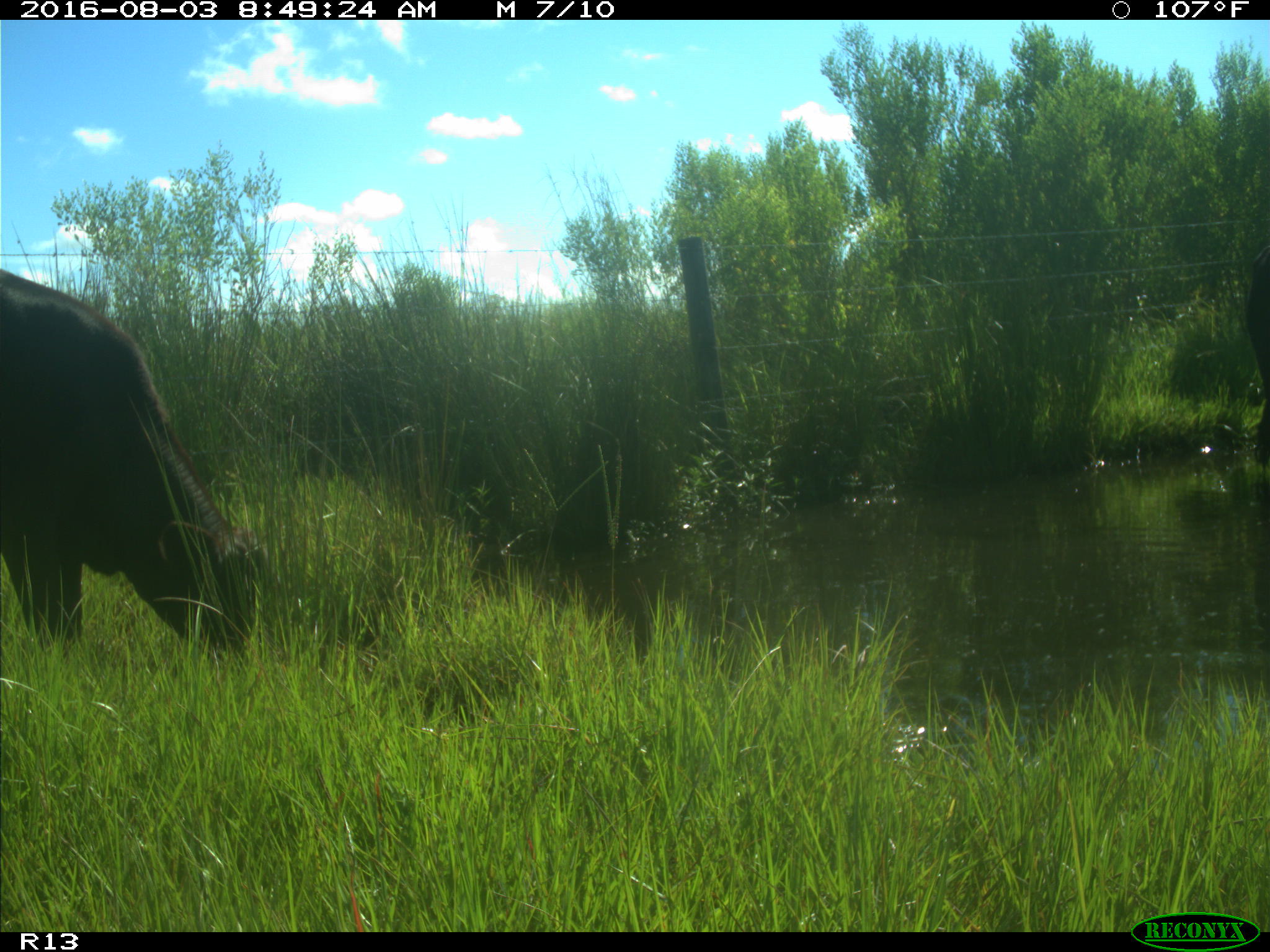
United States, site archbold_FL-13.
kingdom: Animalia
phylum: Chordata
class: Mammalia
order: Artiodactyla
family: Bovidae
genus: Bos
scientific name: Bos taurus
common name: domestic cow